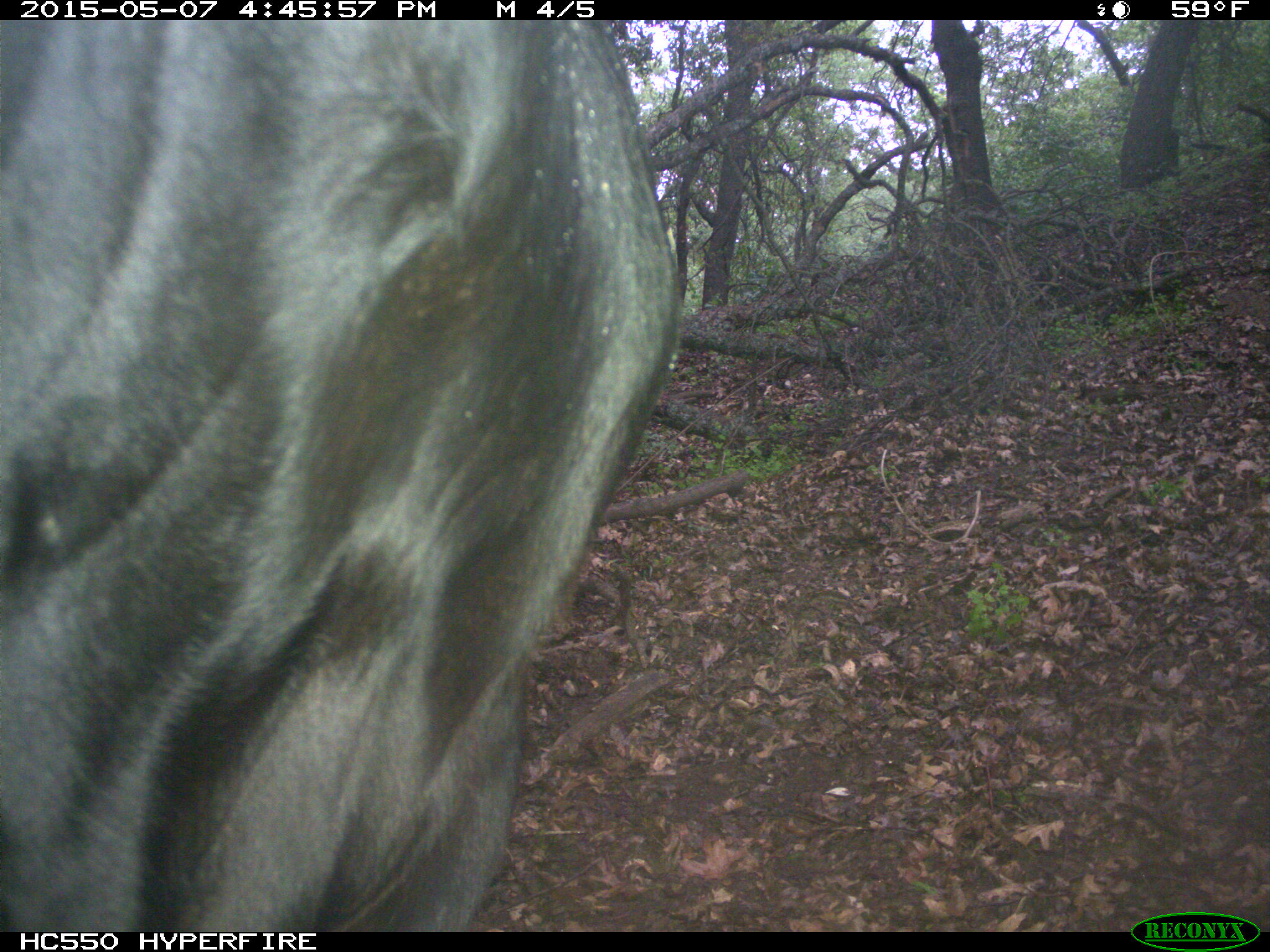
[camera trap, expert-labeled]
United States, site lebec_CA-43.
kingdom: Animalia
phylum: Chordata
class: Mammalia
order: Artiodactyla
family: Bovidae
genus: Bos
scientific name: Bos taurus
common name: domestic cow